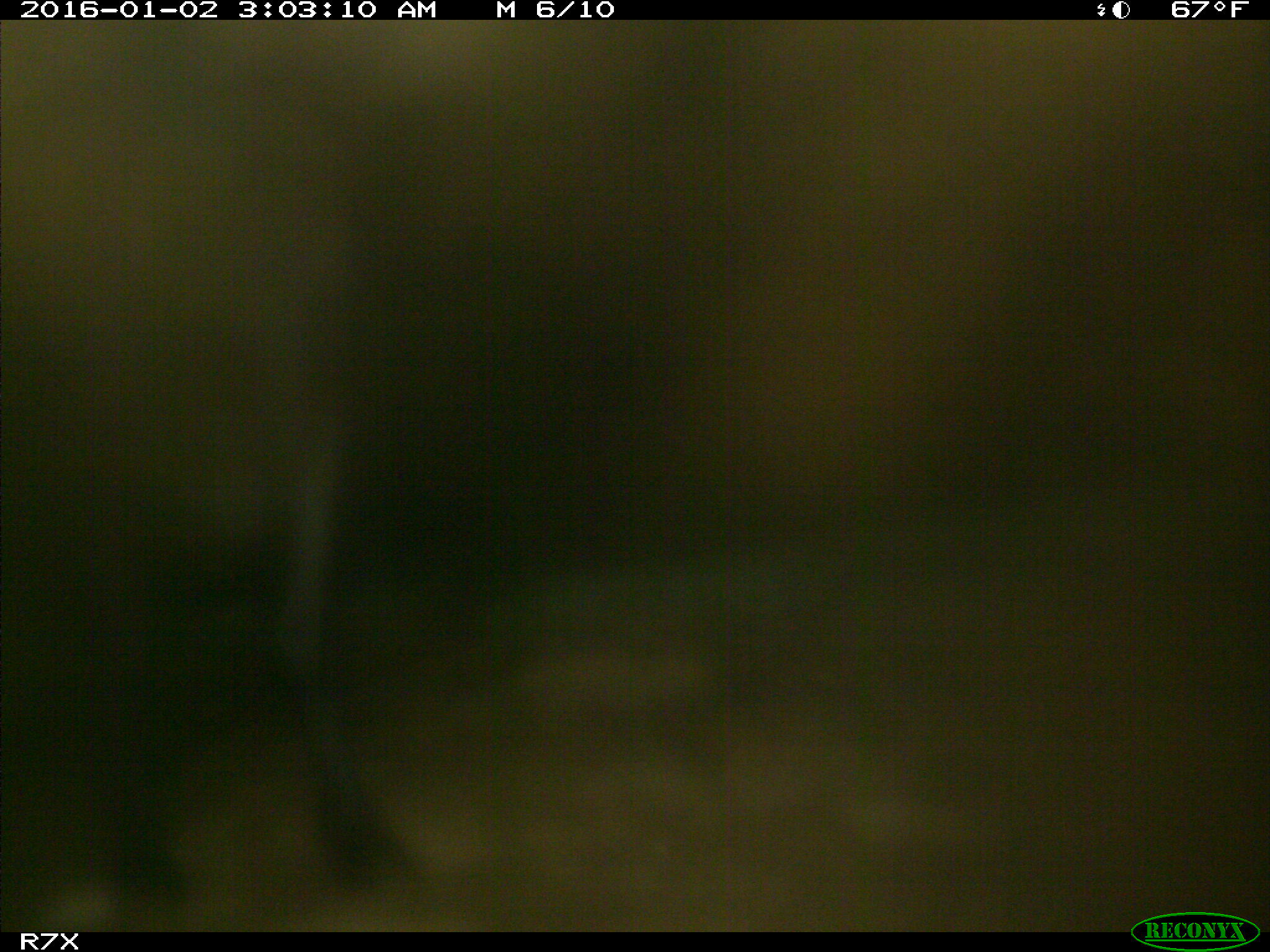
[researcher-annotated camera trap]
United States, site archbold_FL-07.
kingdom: Animalia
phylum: Chordata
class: Mammalia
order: Artiodactyla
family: Bovidae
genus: Bos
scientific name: Bos taurus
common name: domestic cow